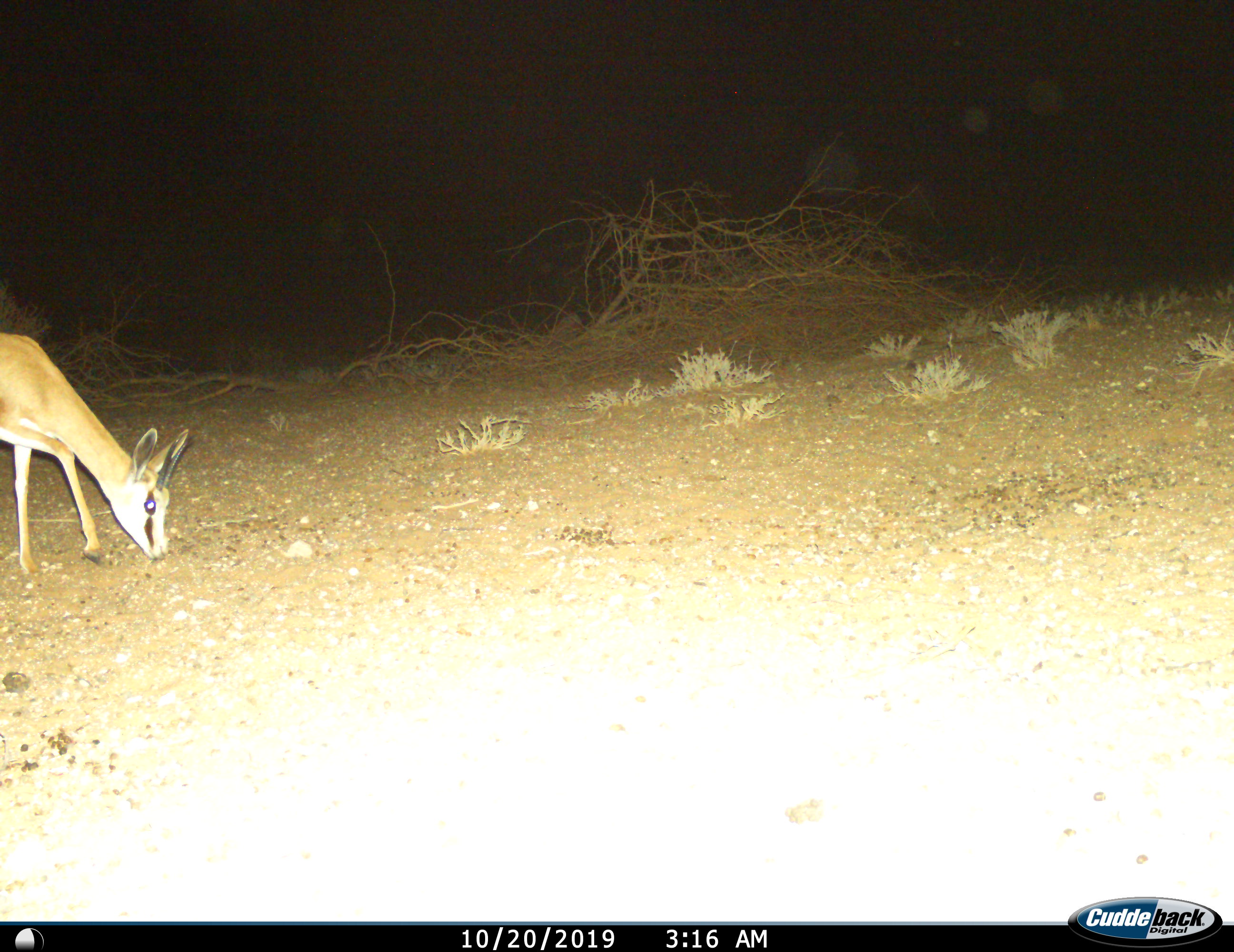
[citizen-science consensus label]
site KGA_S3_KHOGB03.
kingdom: Animalia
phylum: Chordata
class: Mammalia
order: Artiodactyla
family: Bovidae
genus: Antidorcas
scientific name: Antidorcas marsupialis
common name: springbok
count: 1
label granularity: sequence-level